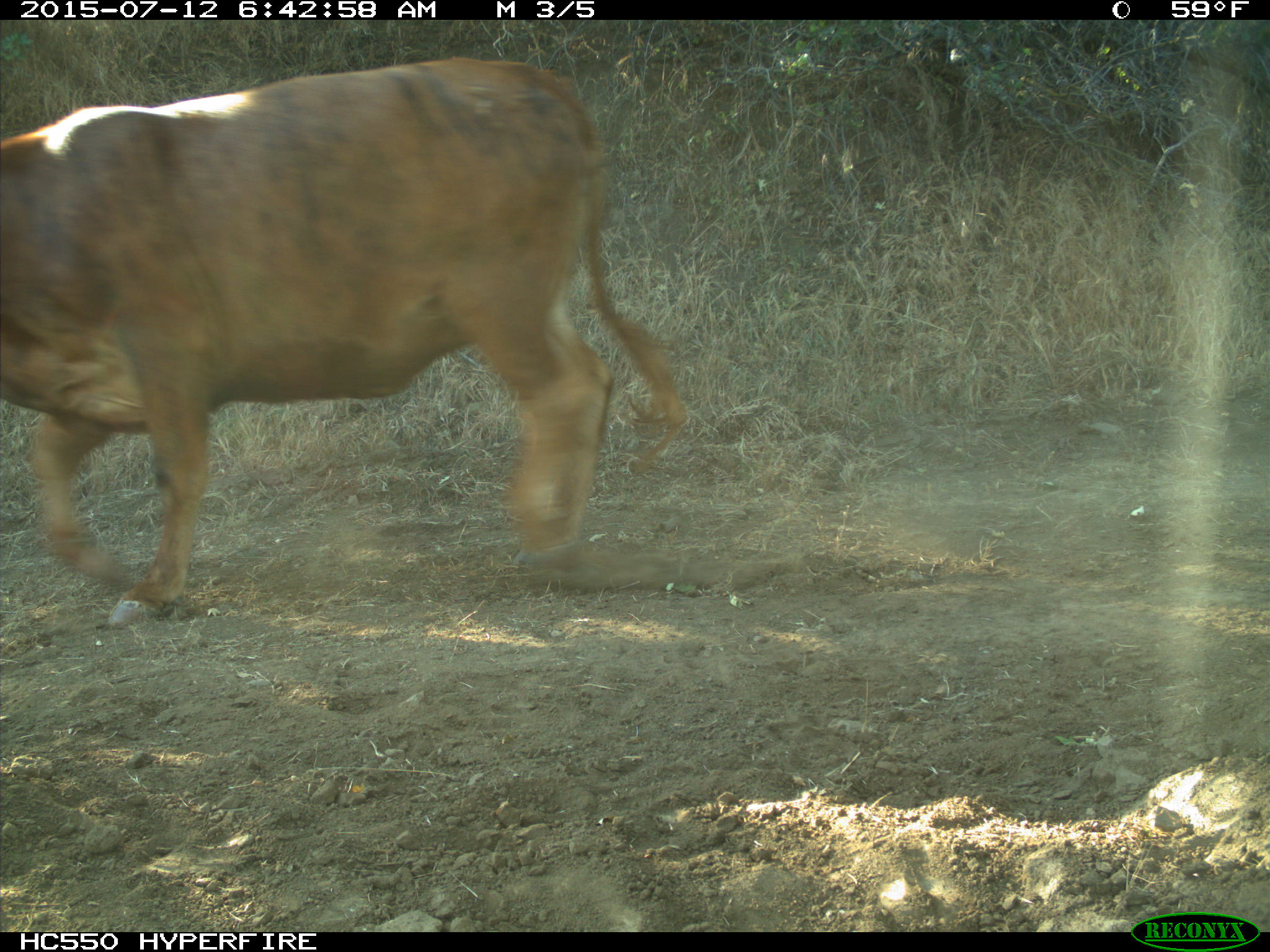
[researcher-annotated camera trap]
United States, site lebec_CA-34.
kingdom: Animalia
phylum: Chordata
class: Mammalia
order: Artiodactyla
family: Bovidae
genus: Bos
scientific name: Bos taurus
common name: domestic cow